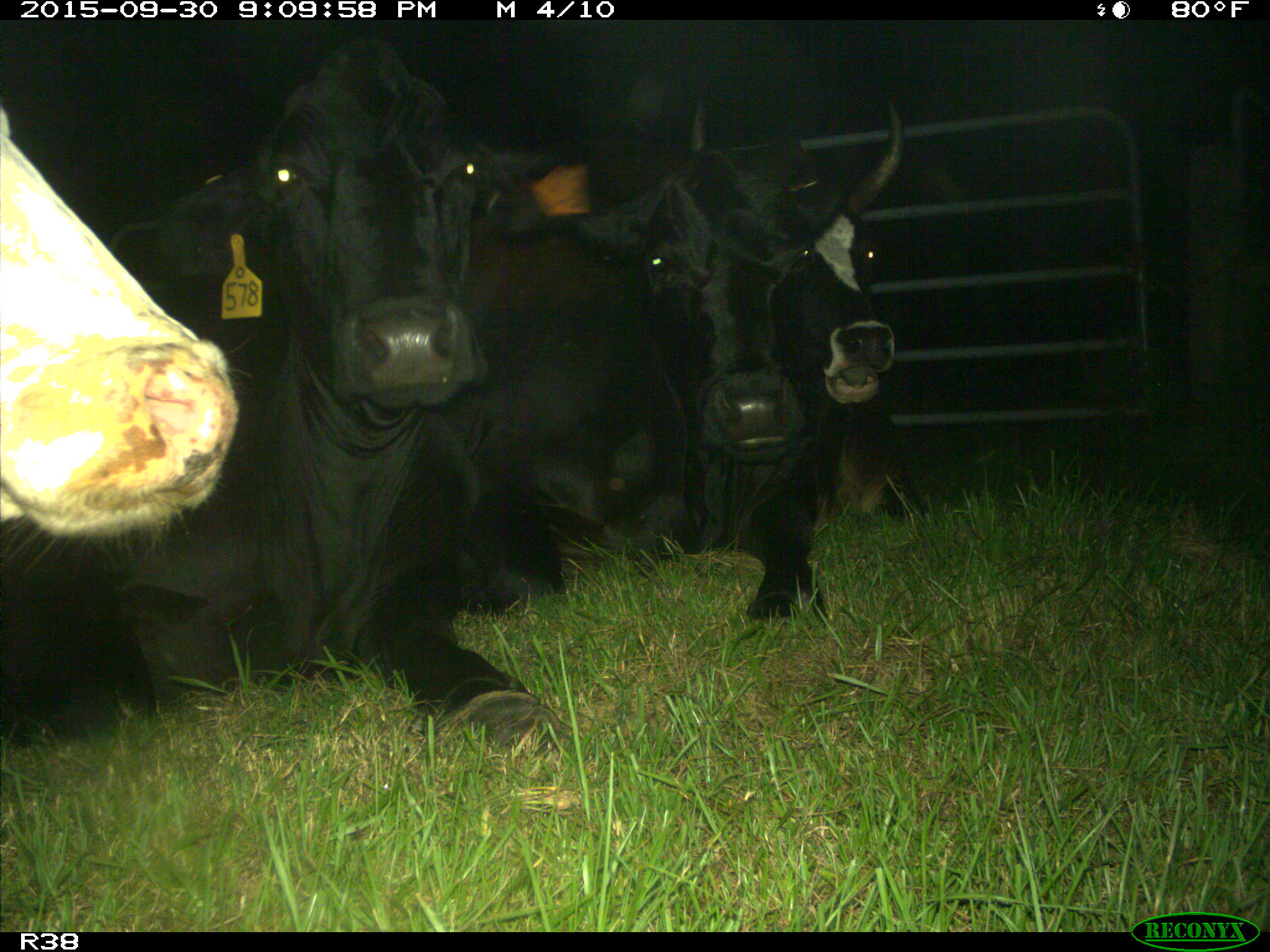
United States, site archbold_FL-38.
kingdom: Animalia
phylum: Chordata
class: Mammalia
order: Artiodactyla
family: Bovidae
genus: Bos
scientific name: Bos taurus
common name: domestic cow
Bos taurus (domestic cow).